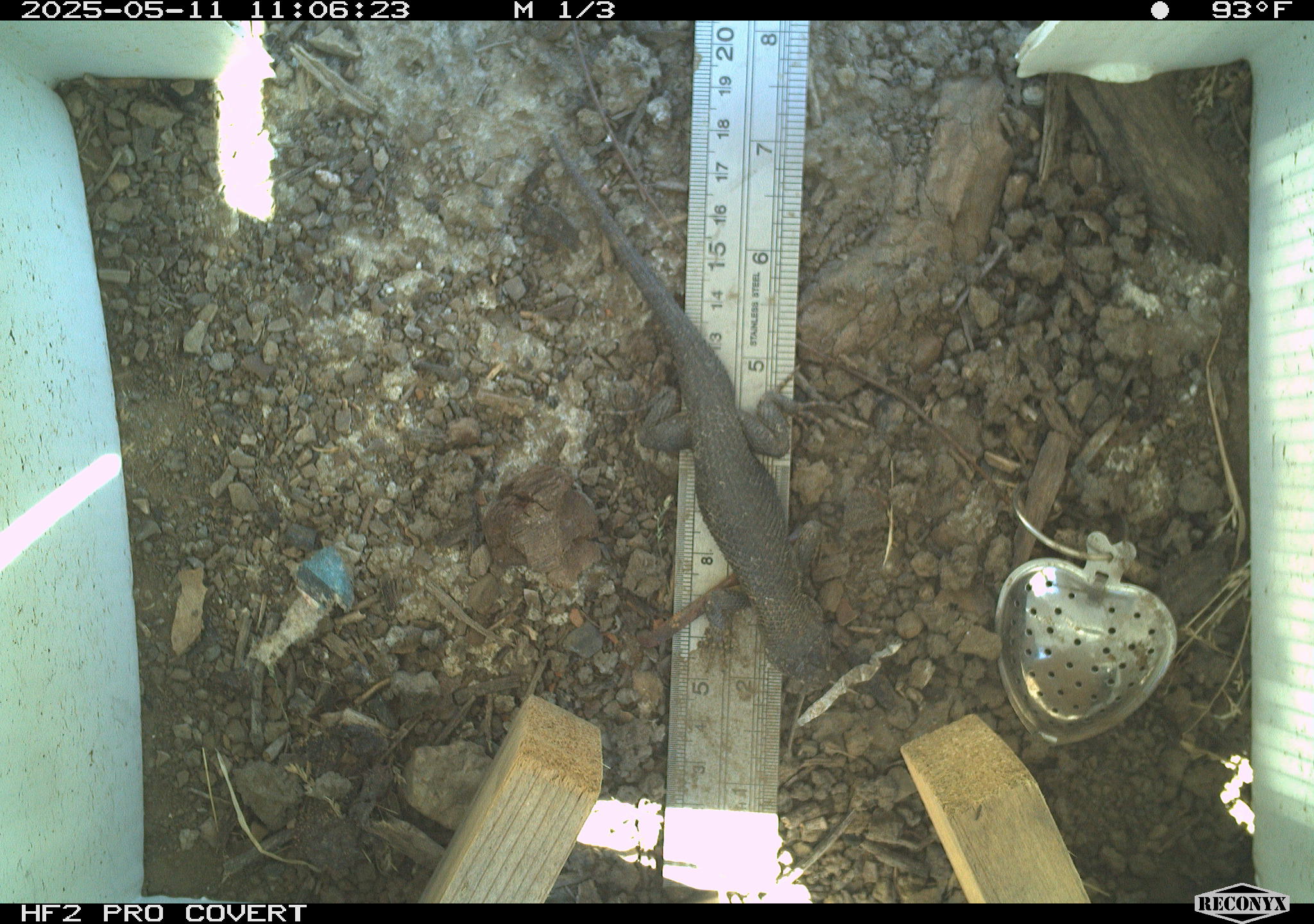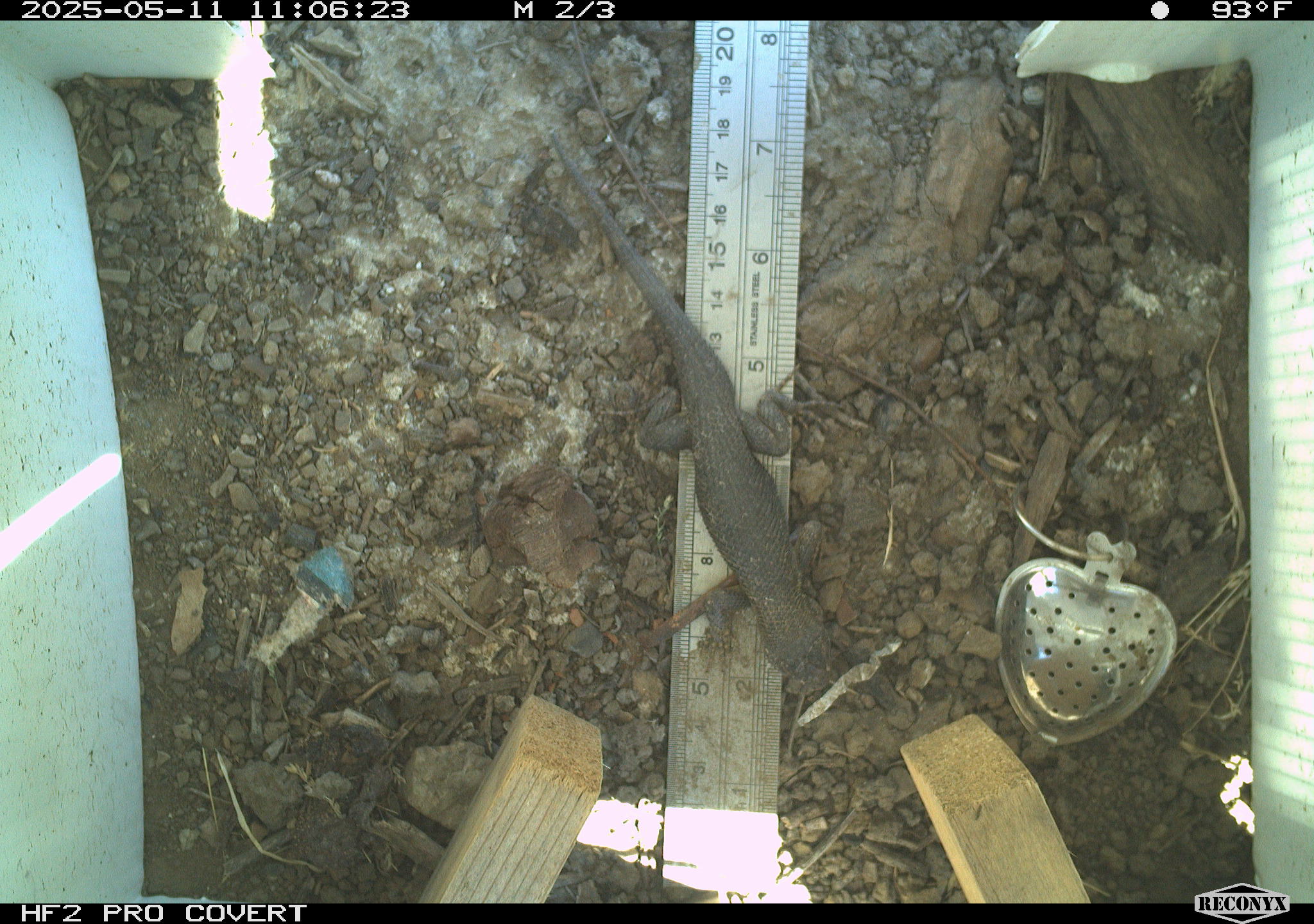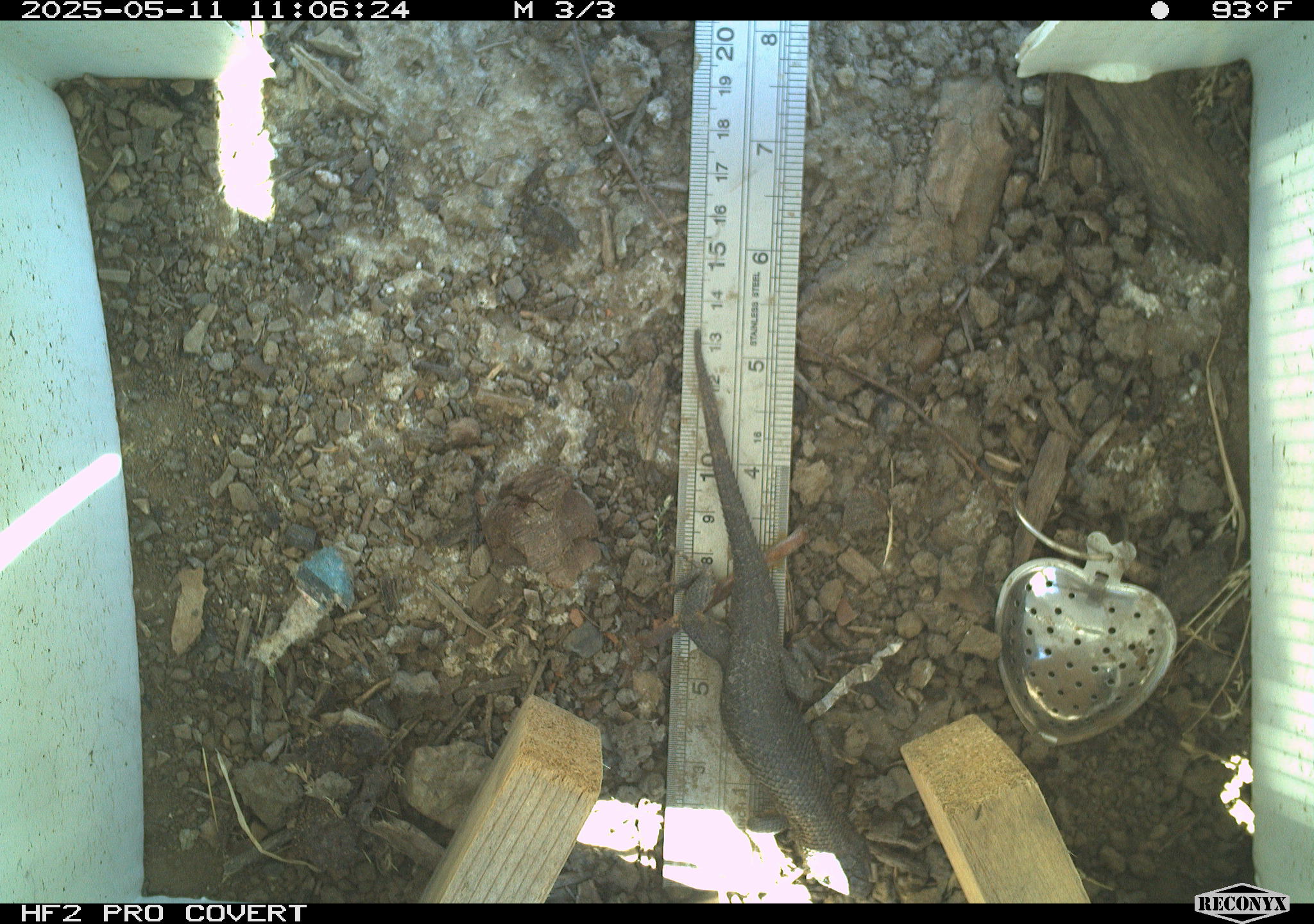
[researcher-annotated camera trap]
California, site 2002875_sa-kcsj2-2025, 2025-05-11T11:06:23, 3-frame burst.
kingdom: Animalia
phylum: Chordata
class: Reptilia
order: Squamata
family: Phrynosomatidae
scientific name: Phrynosomatidae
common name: north american spiny lizards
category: sceloporus/uta species